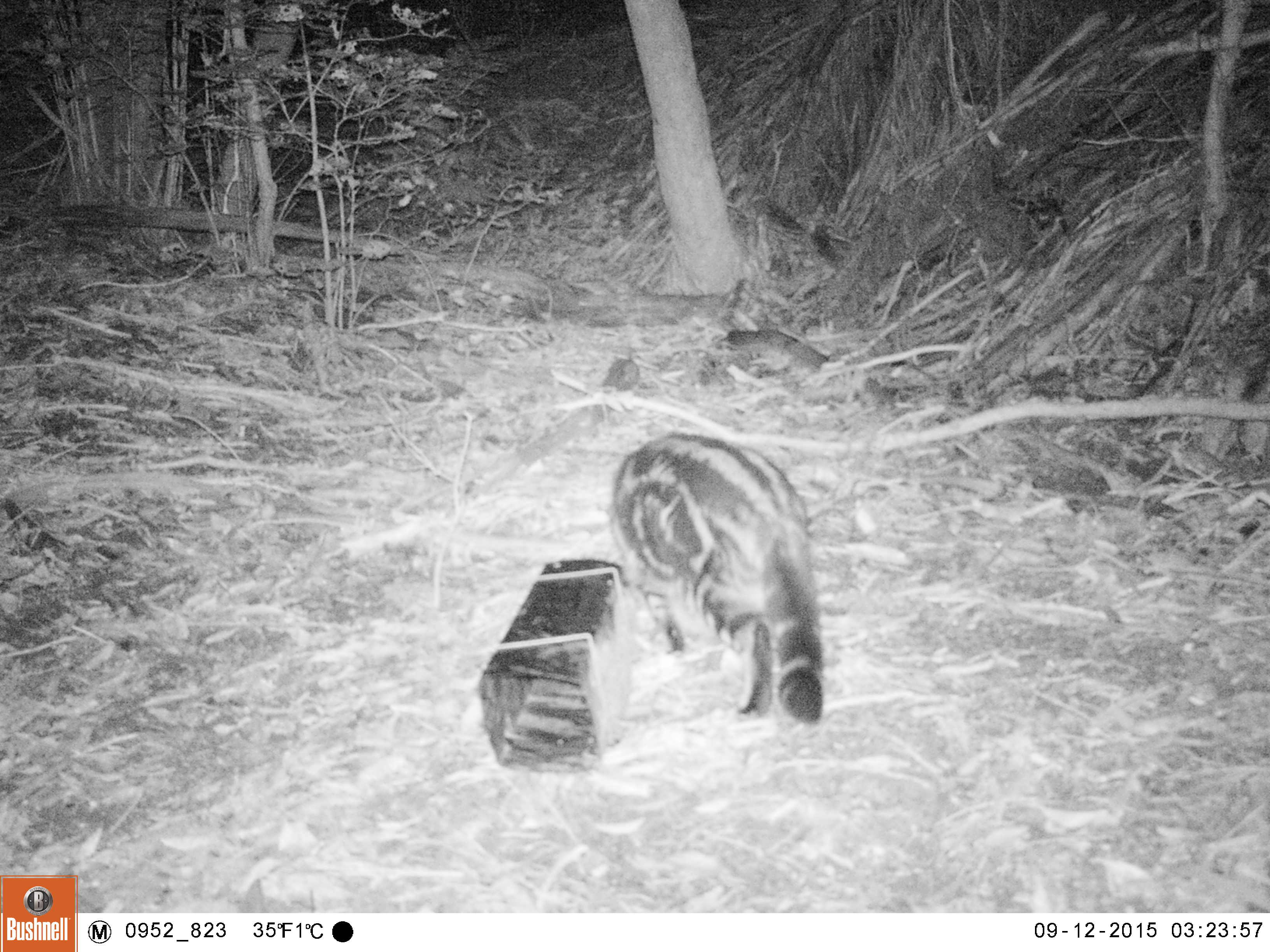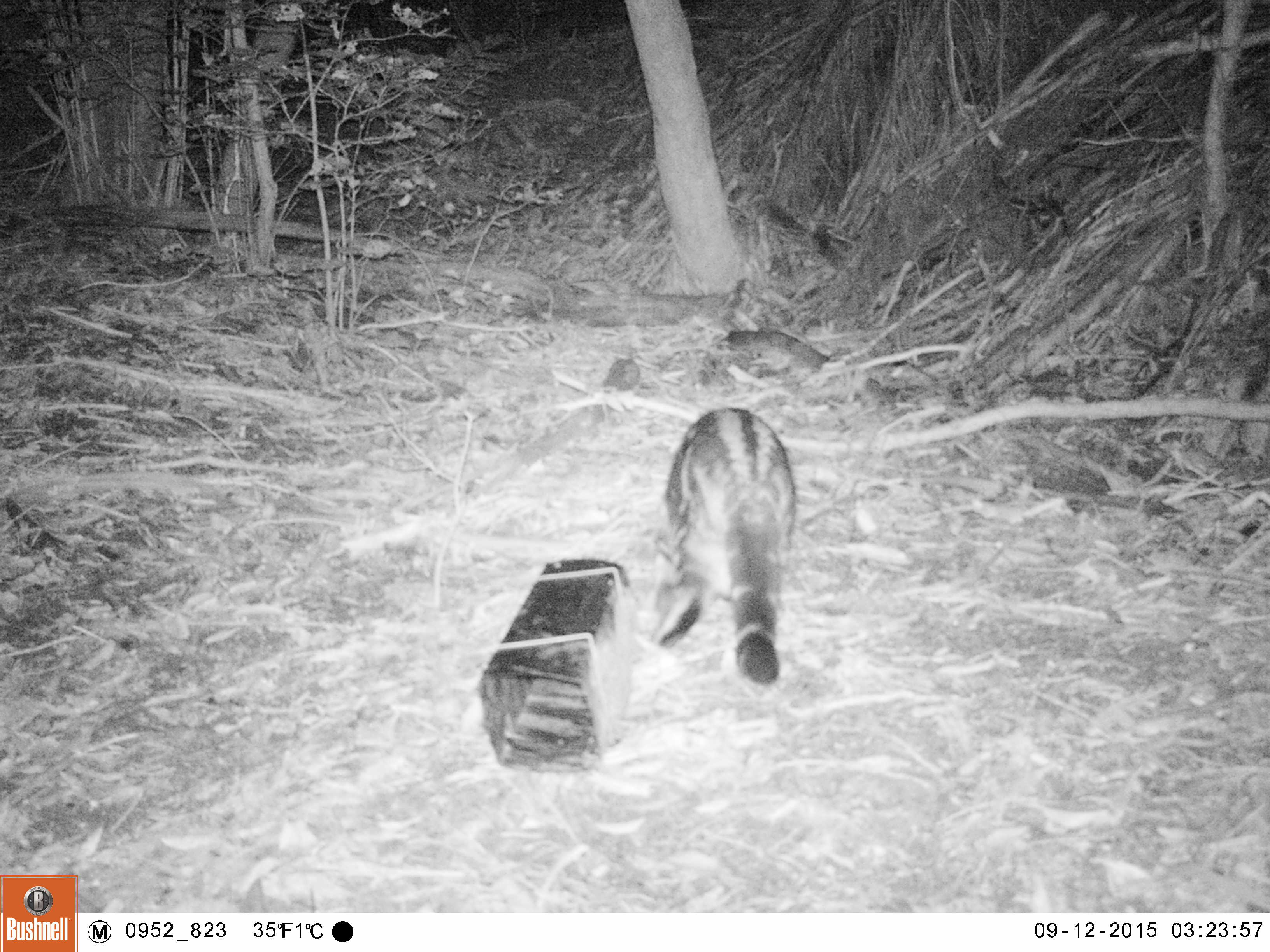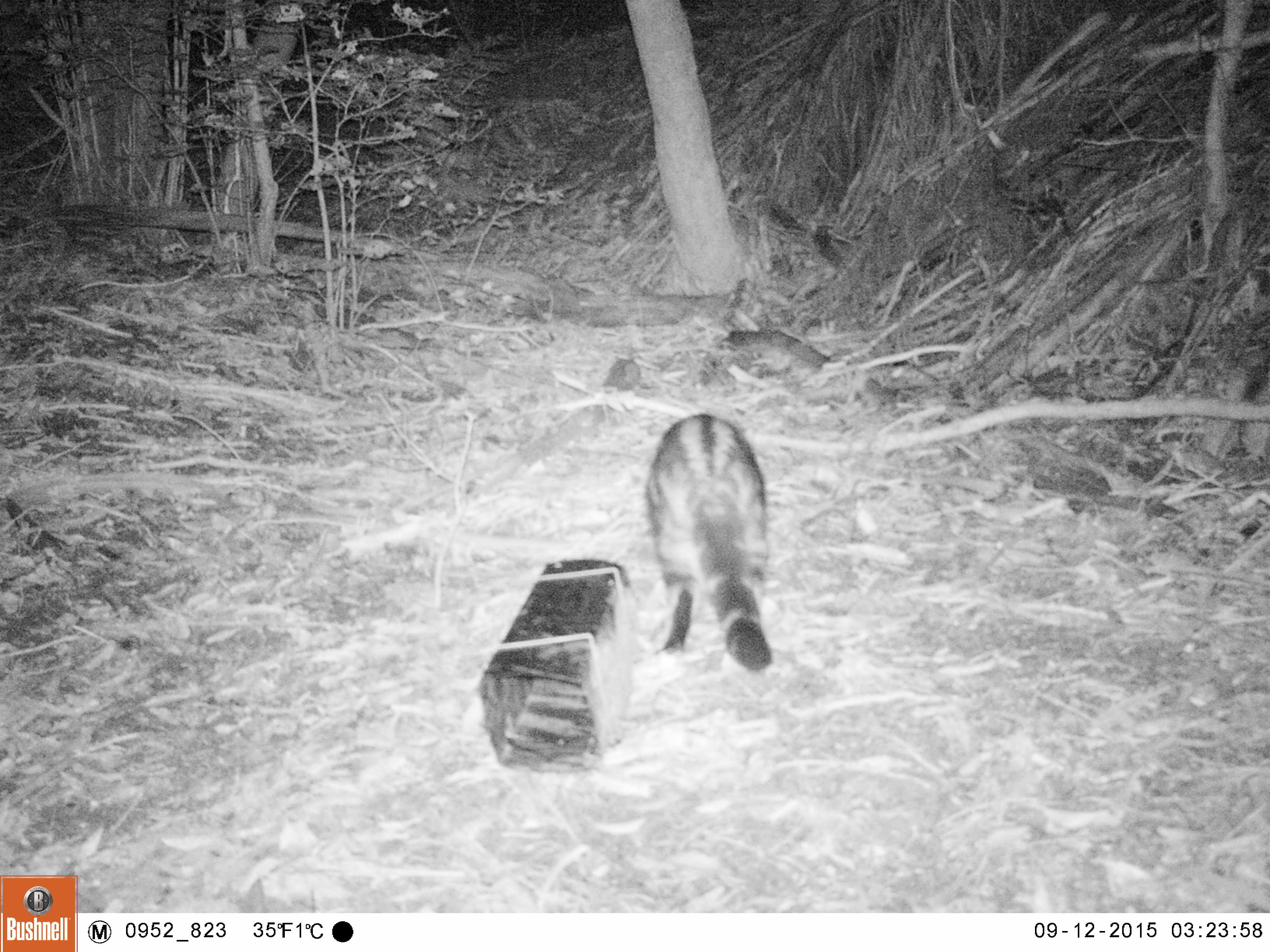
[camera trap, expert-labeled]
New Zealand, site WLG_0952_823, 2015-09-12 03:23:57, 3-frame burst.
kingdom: Animalia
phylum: Chordata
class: Mammalia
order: Carnivora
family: Felidae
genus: Felis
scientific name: Felis catus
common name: domestic cat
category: cat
Cat (domestic cat) (Felis catus).